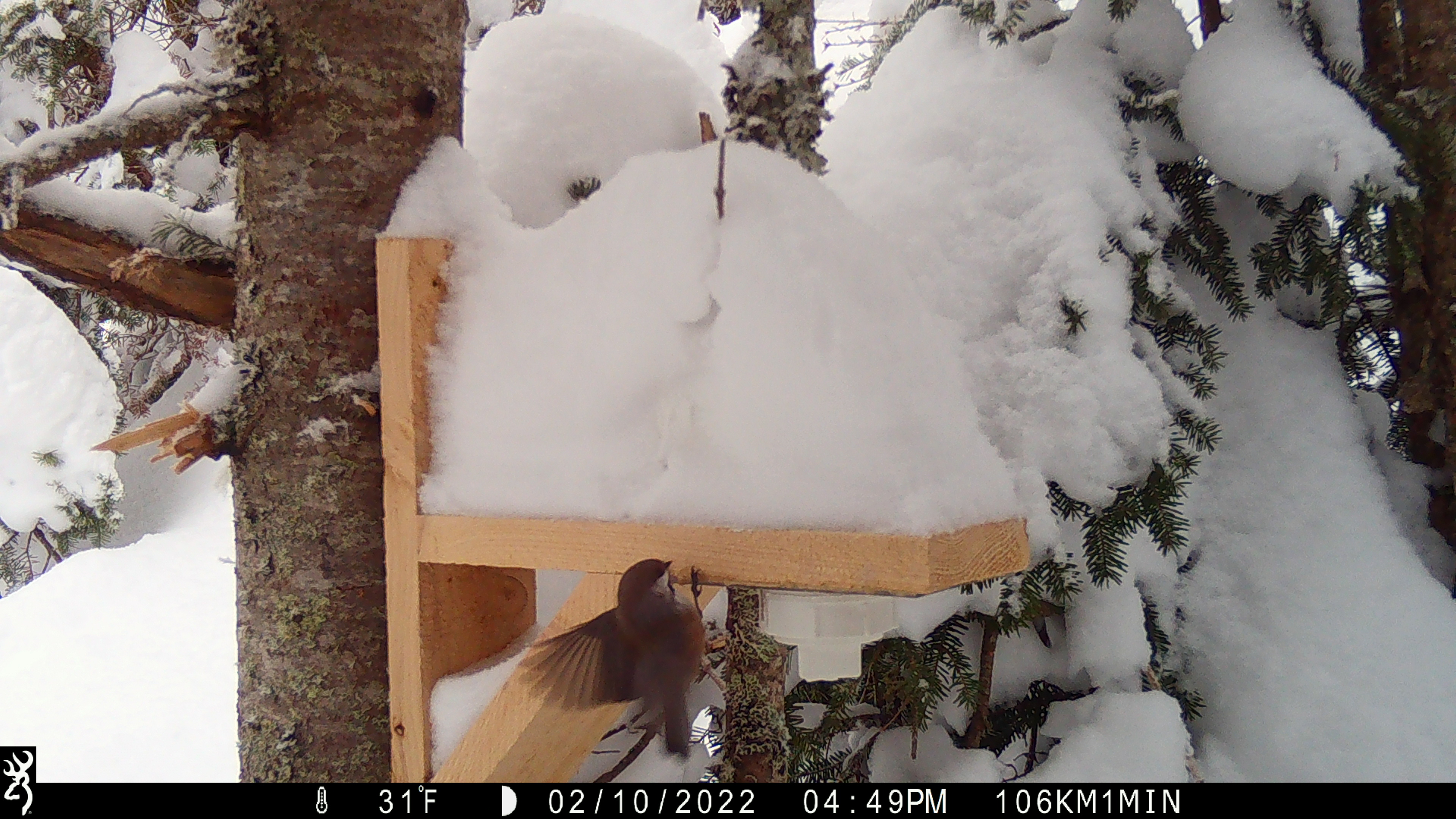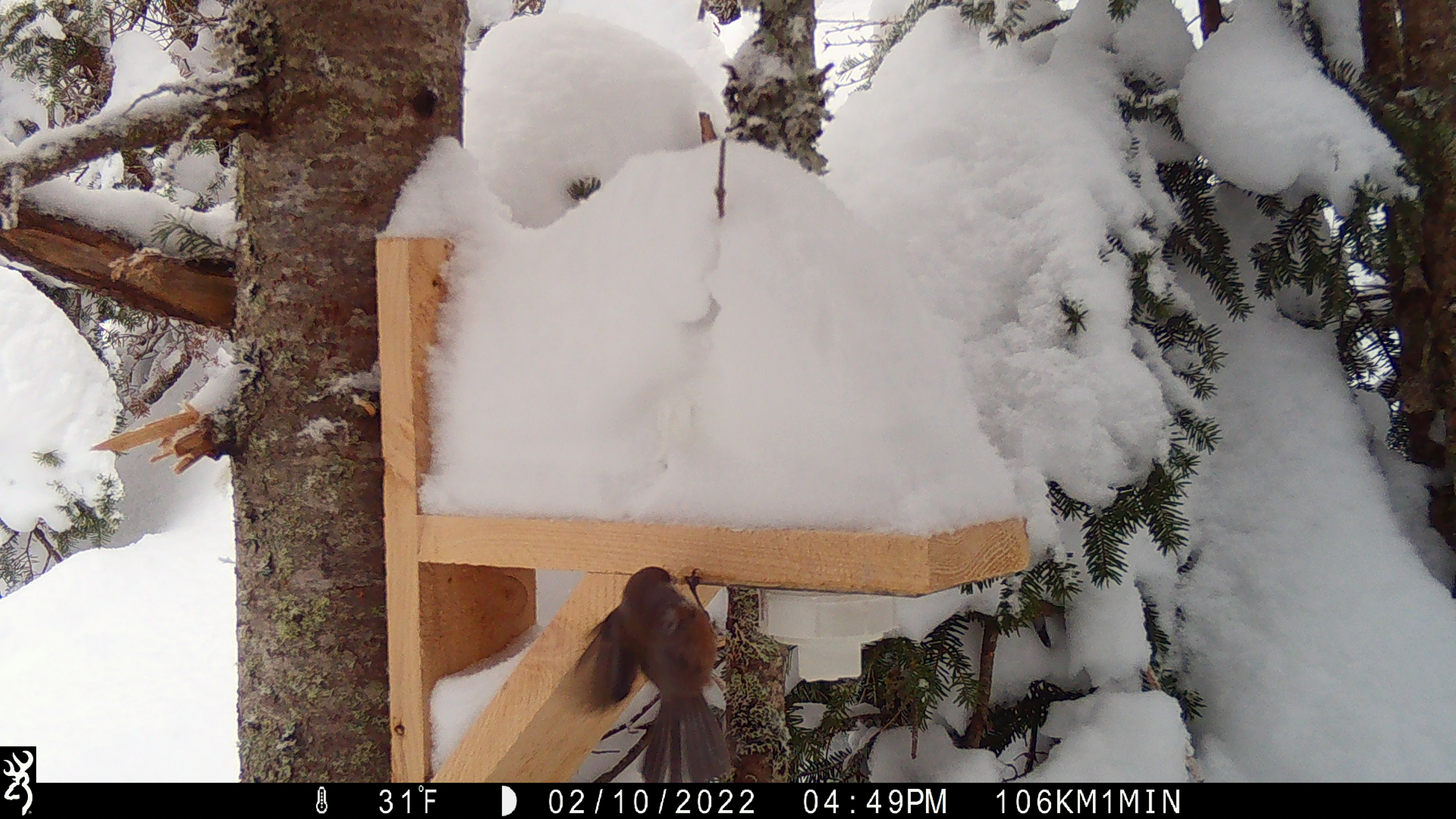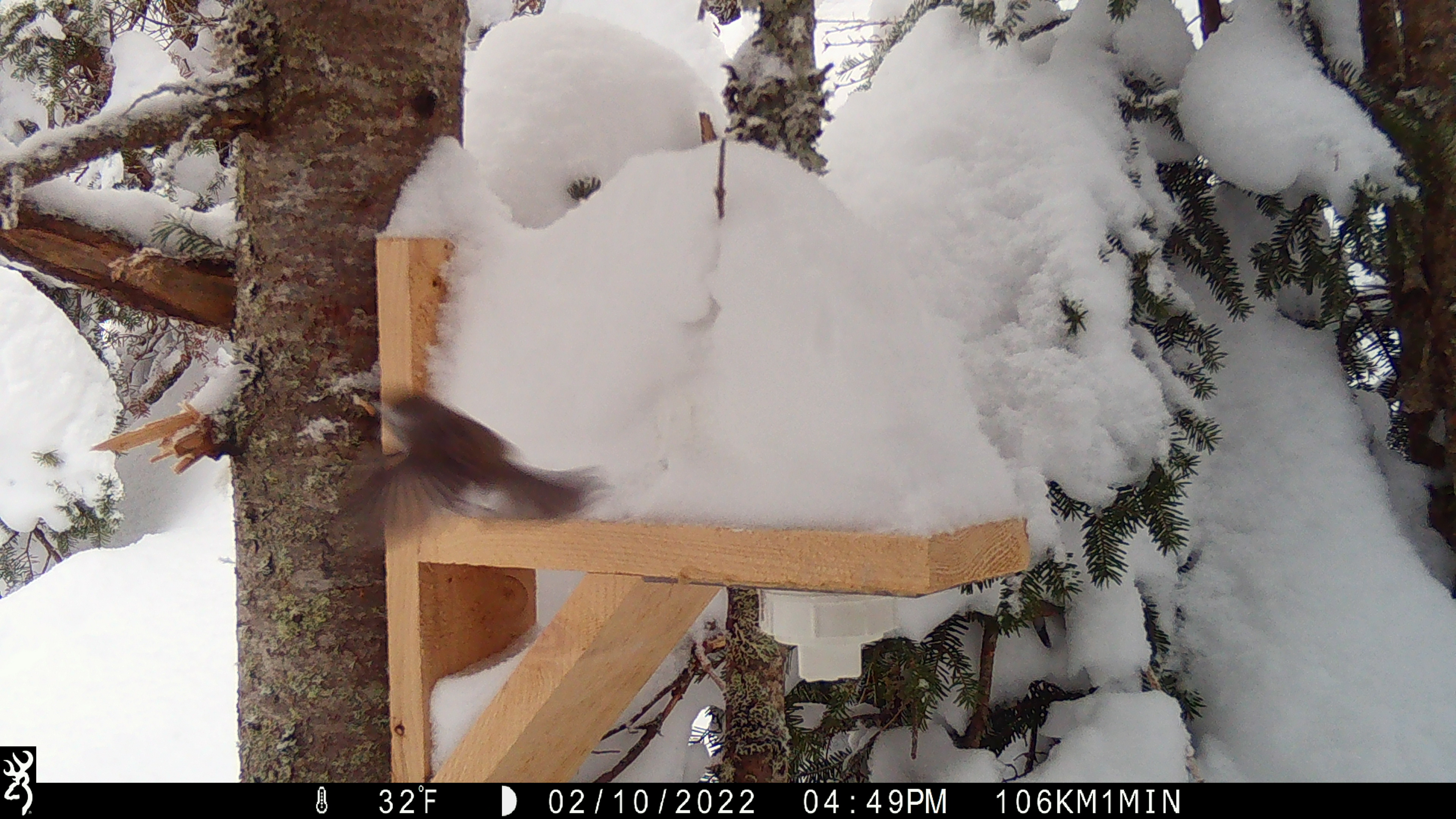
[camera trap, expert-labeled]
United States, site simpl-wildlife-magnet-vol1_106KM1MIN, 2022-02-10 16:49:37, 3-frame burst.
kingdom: Animalia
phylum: Chordata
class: Aves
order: Passeriformes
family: Paridae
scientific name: Paridae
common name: chickadee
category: chickadee sp.